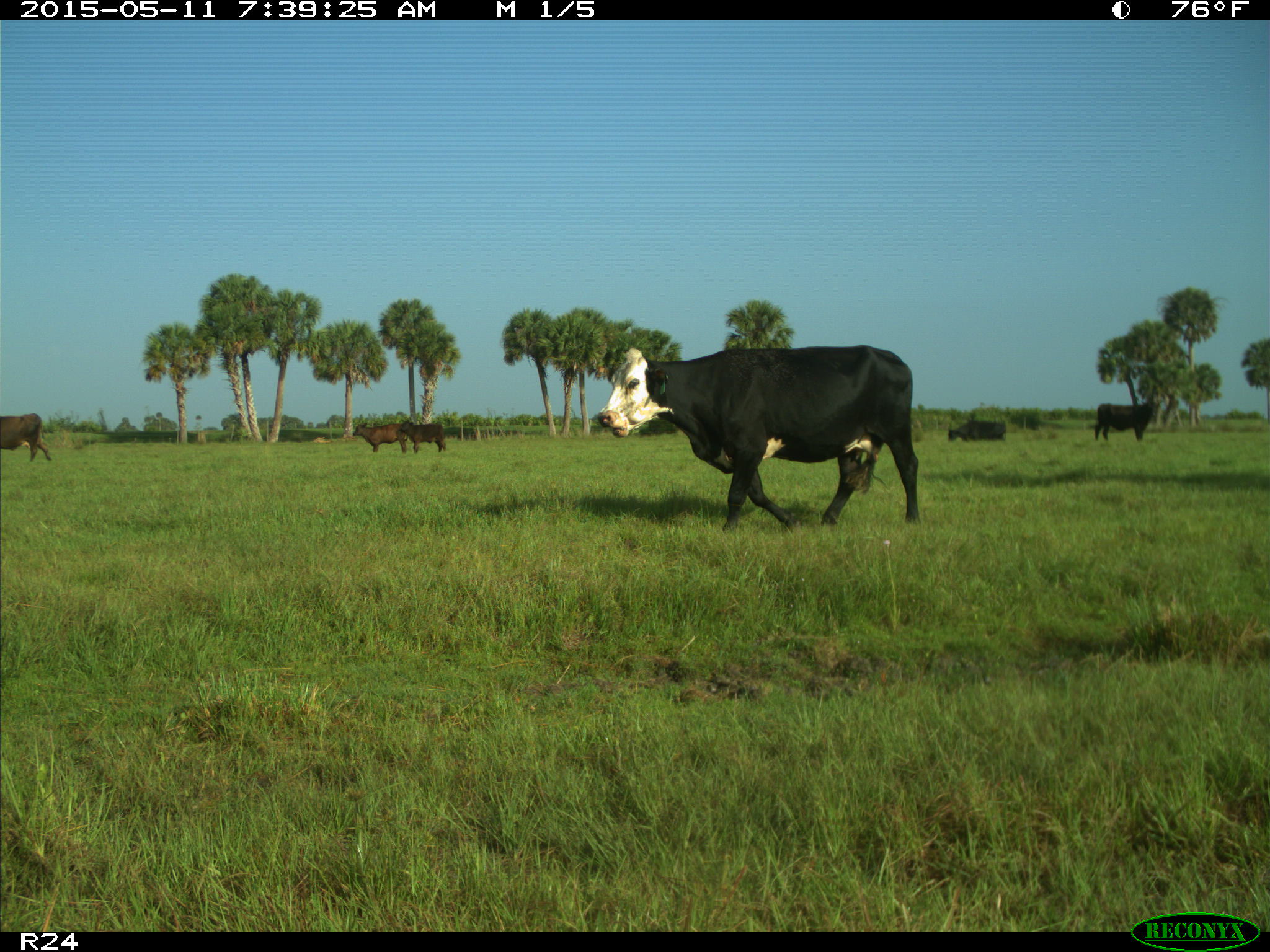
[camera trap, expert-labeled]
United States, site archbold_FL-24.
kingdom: Animalia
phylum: Chordata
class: Mammalia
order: Artiodactyla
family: Bovidae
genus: Bos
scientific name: Bos taurus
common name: domestic cow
Bos taurus (domestic cow).